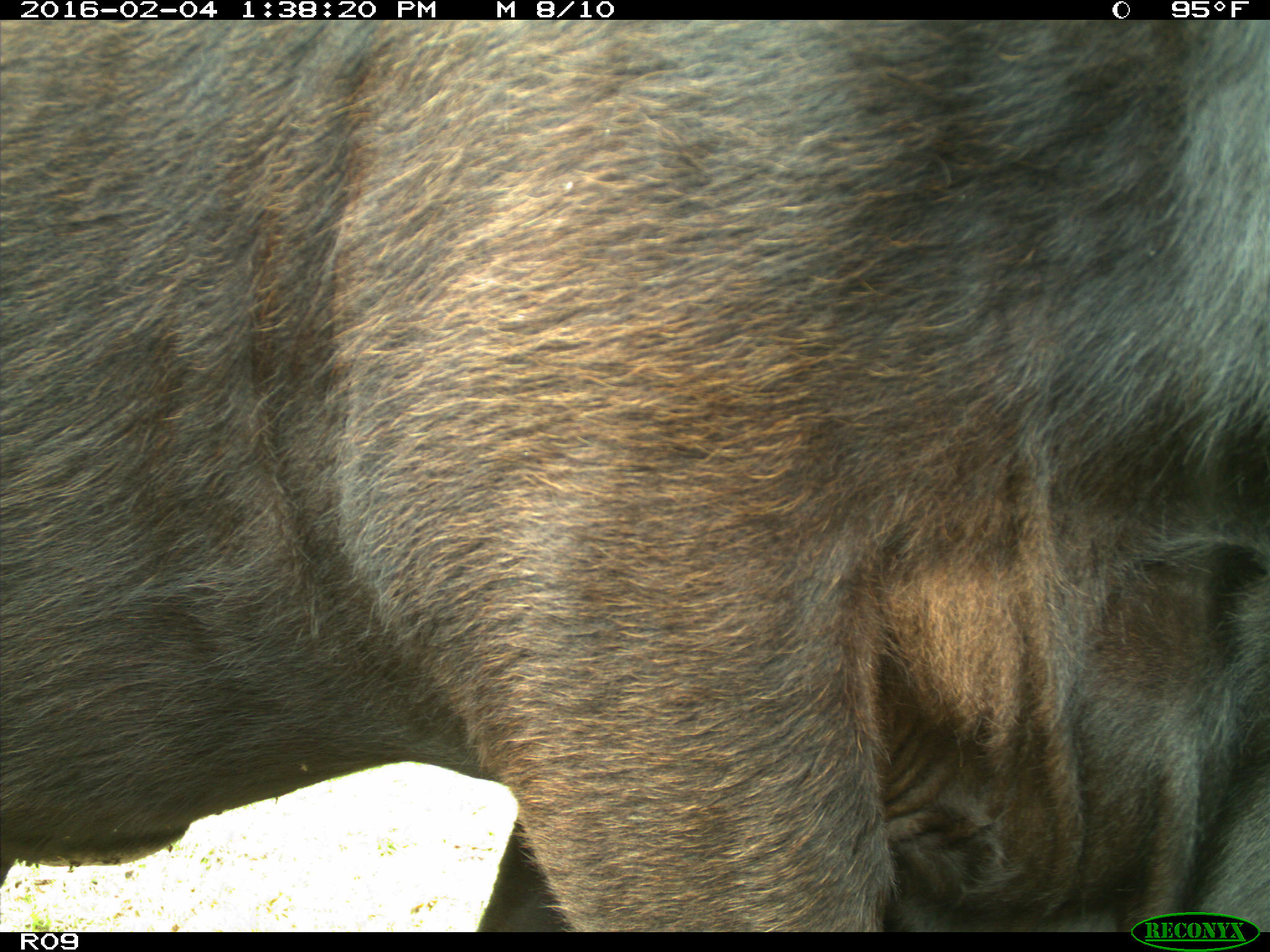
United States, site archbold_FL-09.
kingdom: Animalia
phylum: Chordata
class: Mammalia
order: Artiodactyla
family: Bovidae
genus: Bos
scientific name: Bos taurus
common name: domestic cow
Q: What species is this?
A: Bos taurus (domestic cow).